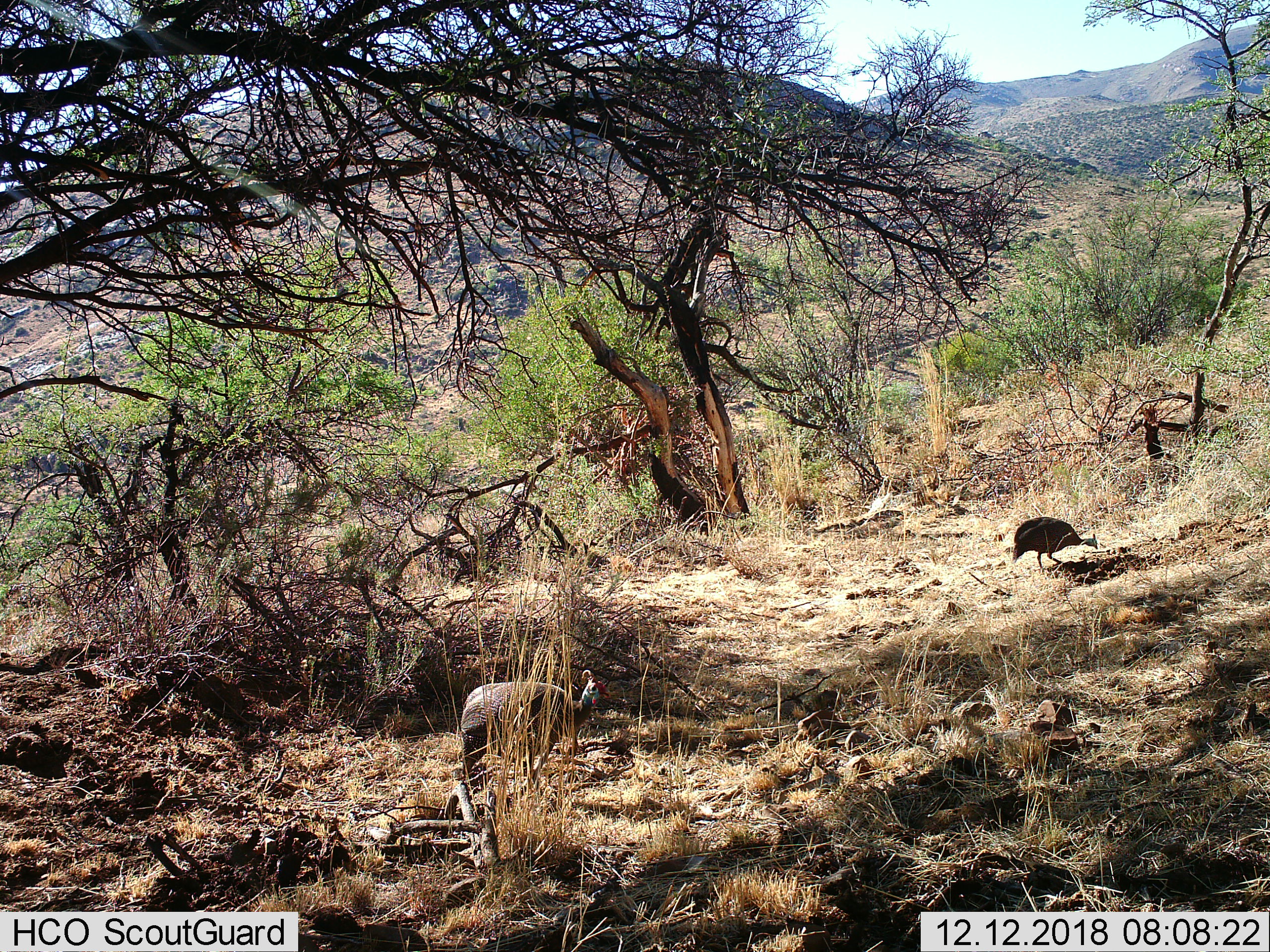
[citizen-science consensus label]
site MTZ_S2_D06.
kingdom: Animalia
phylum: Chordata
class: Aves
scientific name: Aves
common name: bird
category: birdother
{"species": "birdother (bird) (Aves)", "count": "2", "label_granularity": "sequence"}